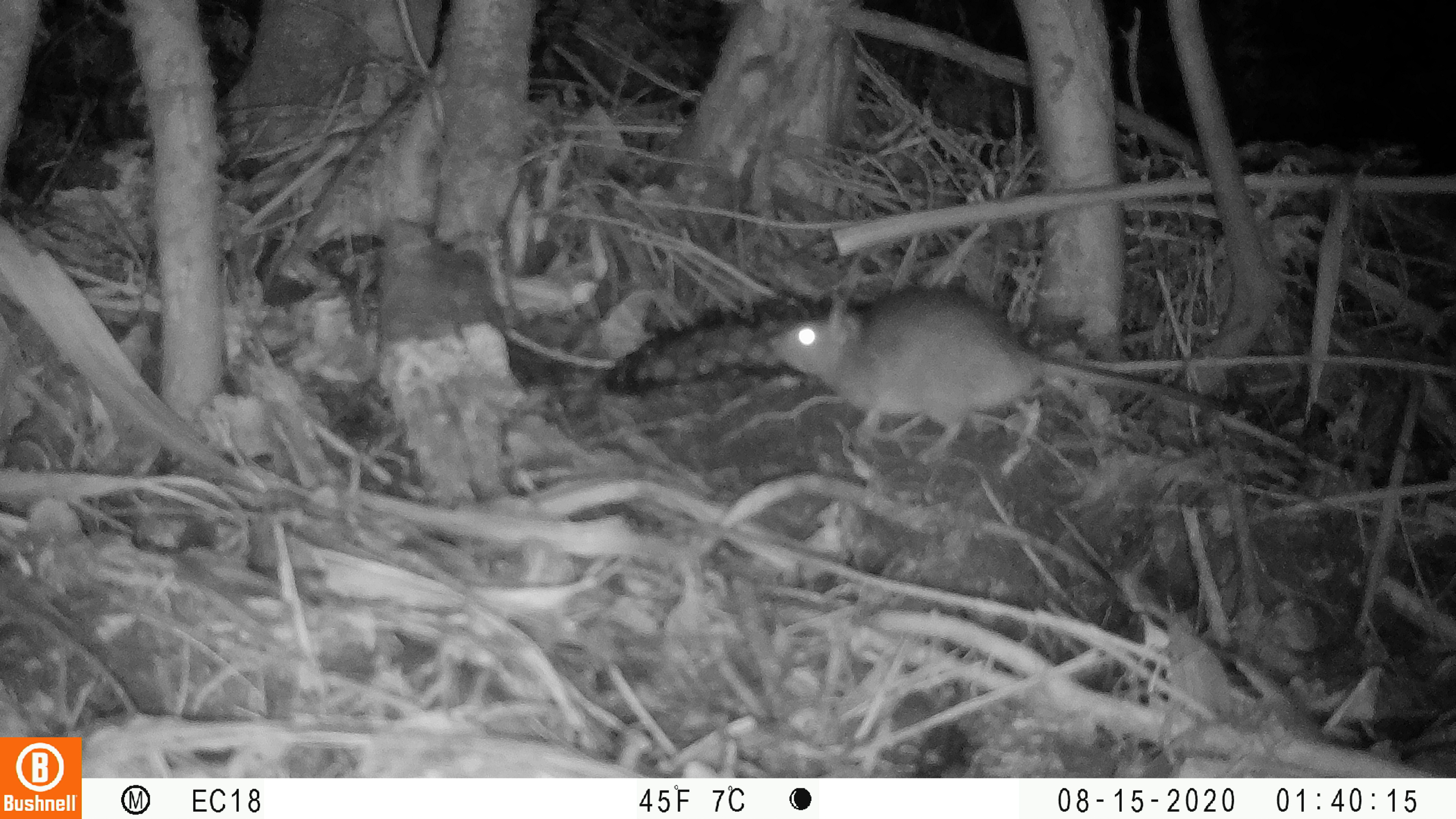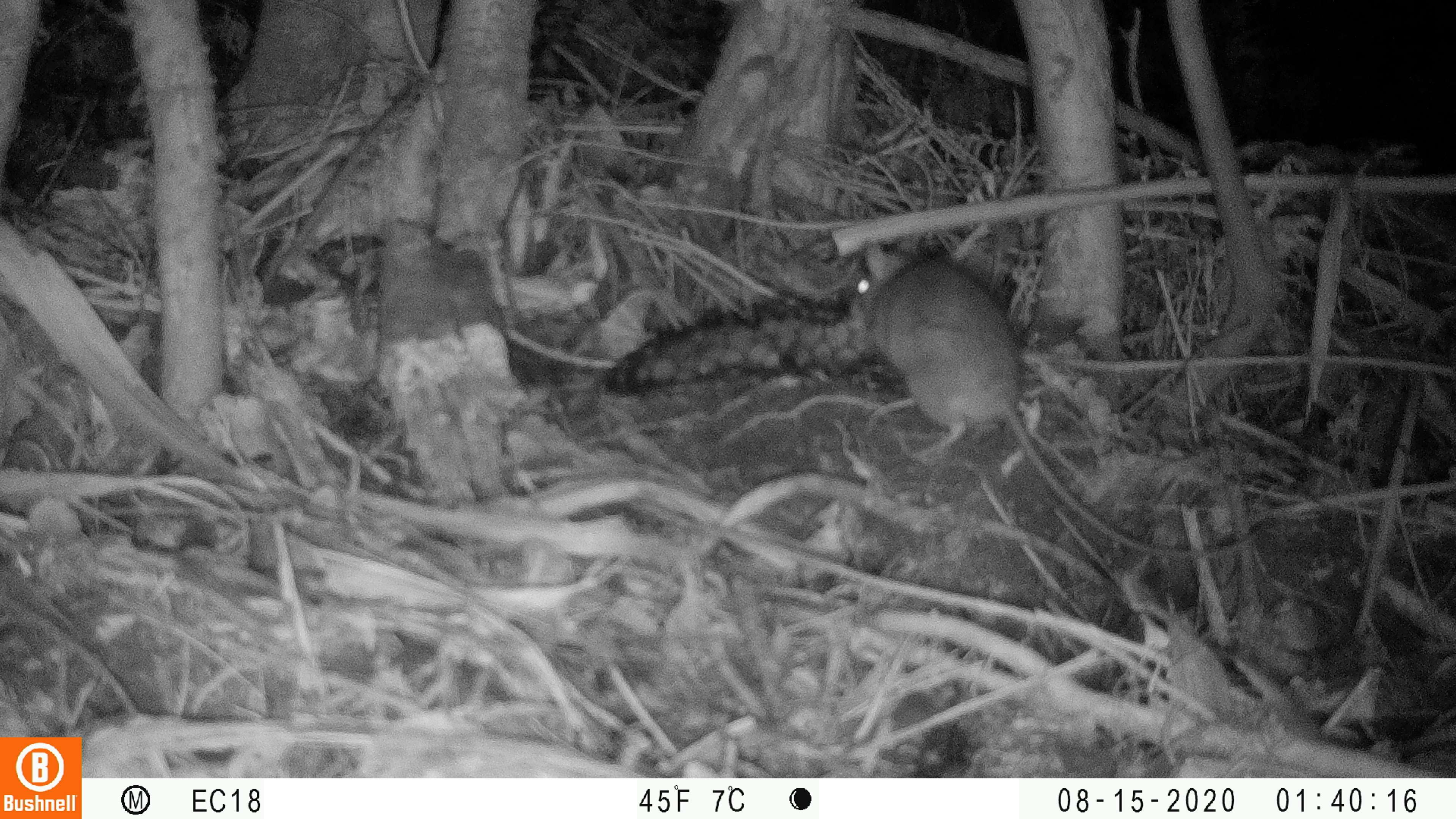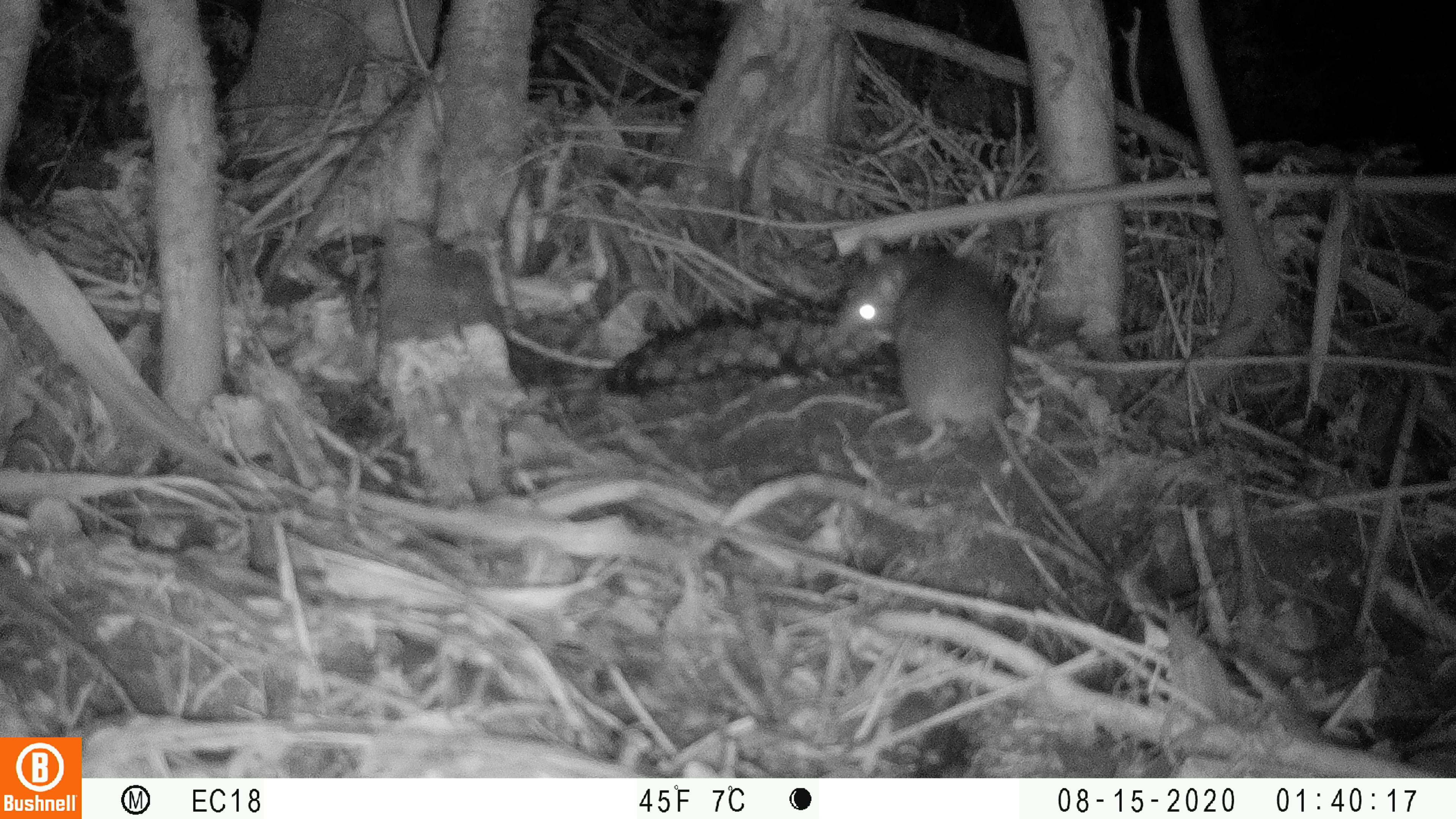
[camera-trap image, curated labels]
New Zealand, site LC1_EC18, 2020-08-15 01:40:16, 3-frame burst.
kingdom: Animalia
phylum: Chordata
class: Mammalia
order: Rodentia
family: Muridae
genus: Rattus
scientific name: Rattus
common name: rat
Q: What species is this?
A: Rat (Rattus).